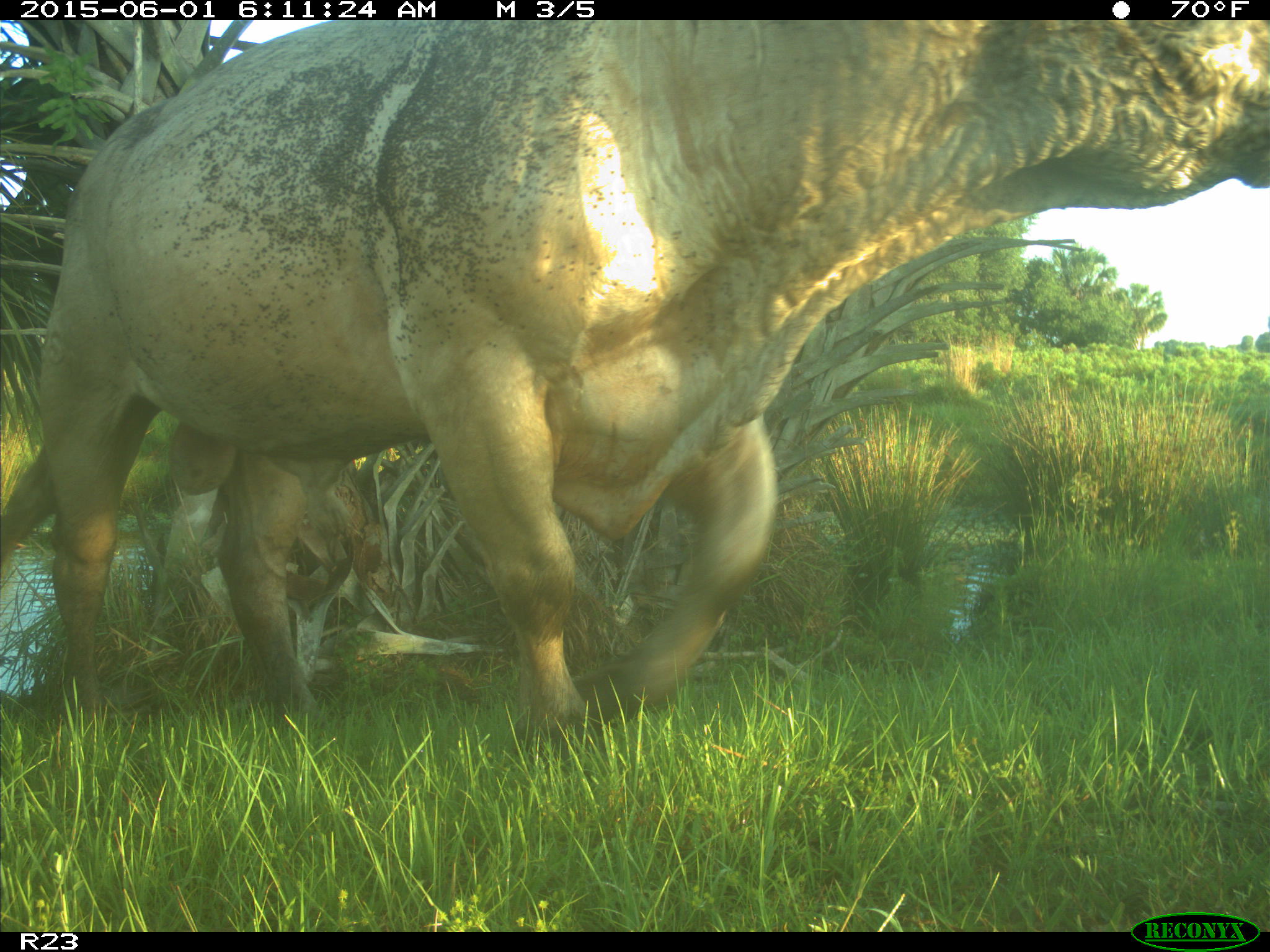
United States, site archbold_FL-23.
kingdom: Animalia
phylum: Chordata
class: Mammalia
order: Artiodactyla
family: Suidae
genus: Sus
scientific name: Sus scrofa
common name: wild boar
Sus scrofa (wild boar).